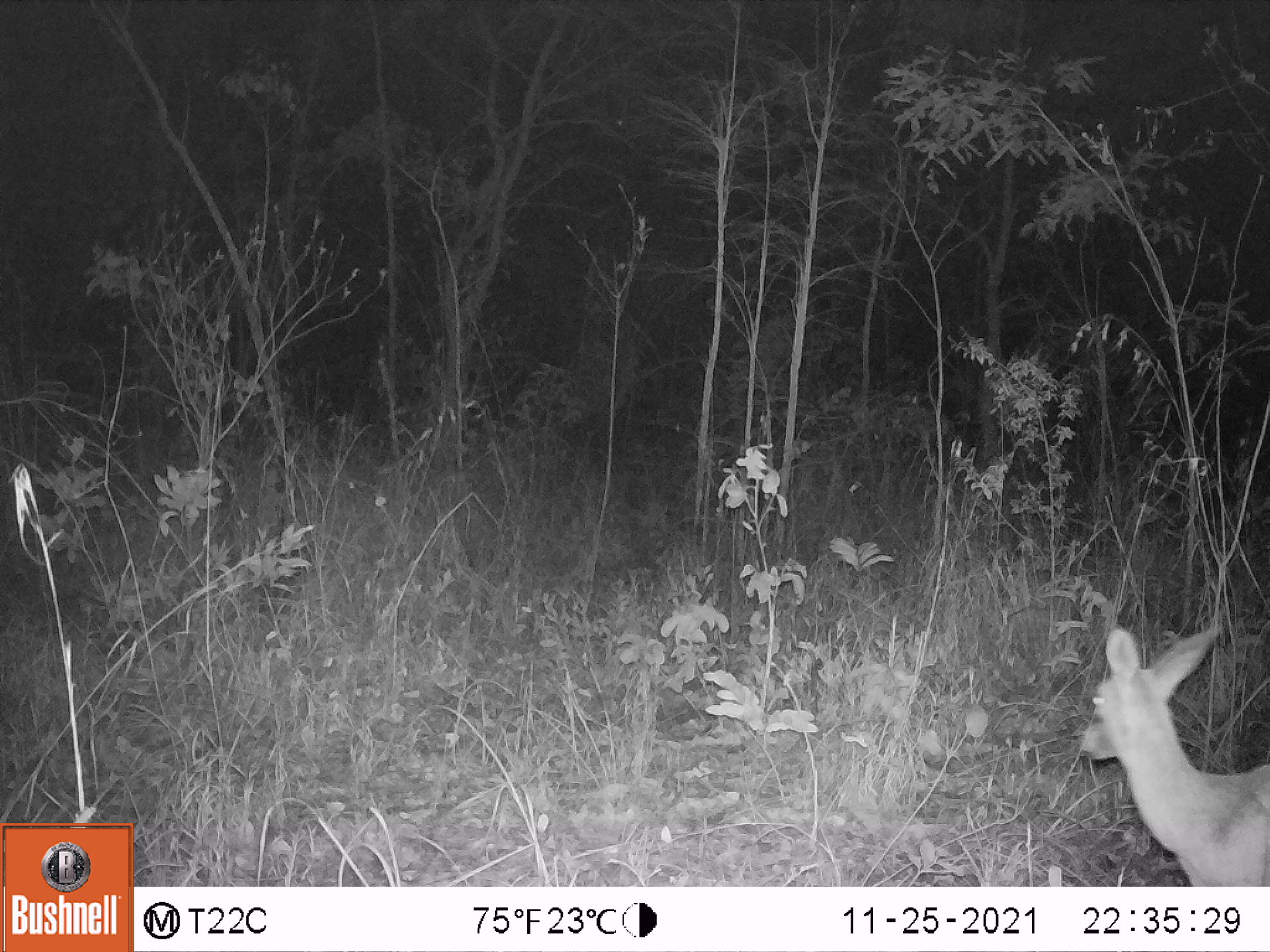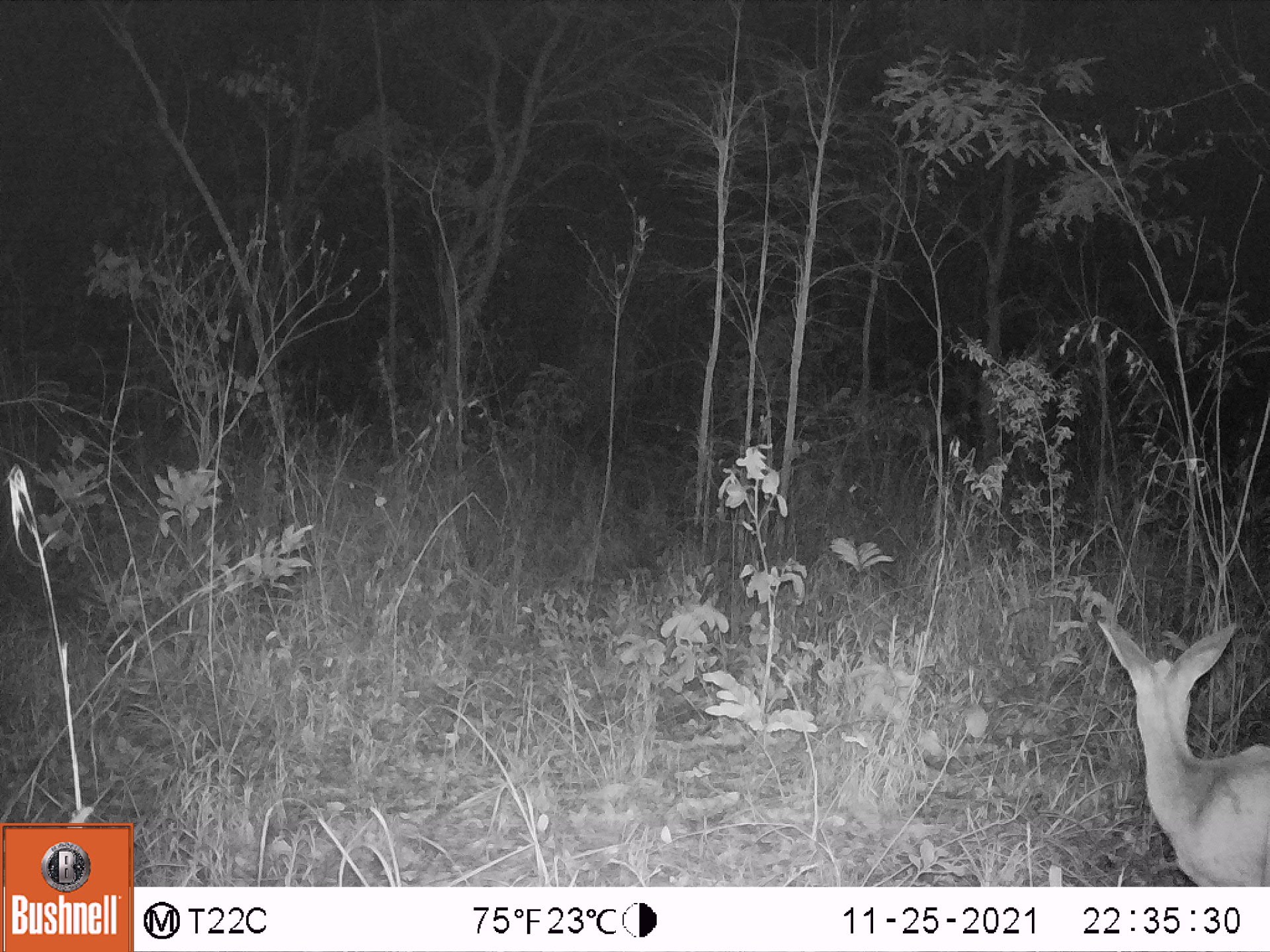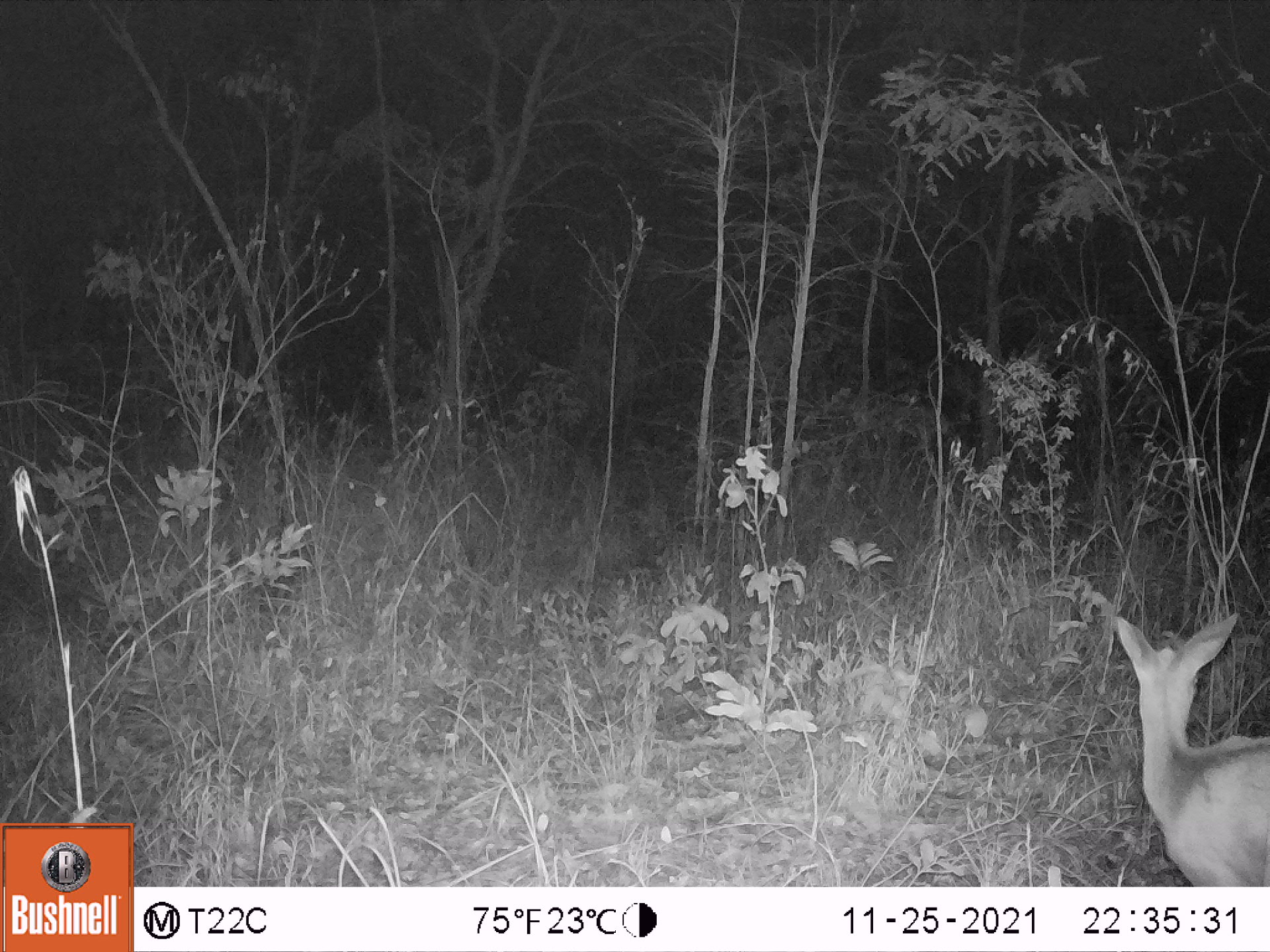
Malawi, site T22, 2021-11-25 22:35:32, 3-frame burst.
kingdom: Animalia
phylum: Chordata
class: Mammalia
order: Artiodactyla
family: Bovidae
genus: Sylvicapra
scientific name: Sylvicapra grimmia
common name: common duiker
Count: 1.